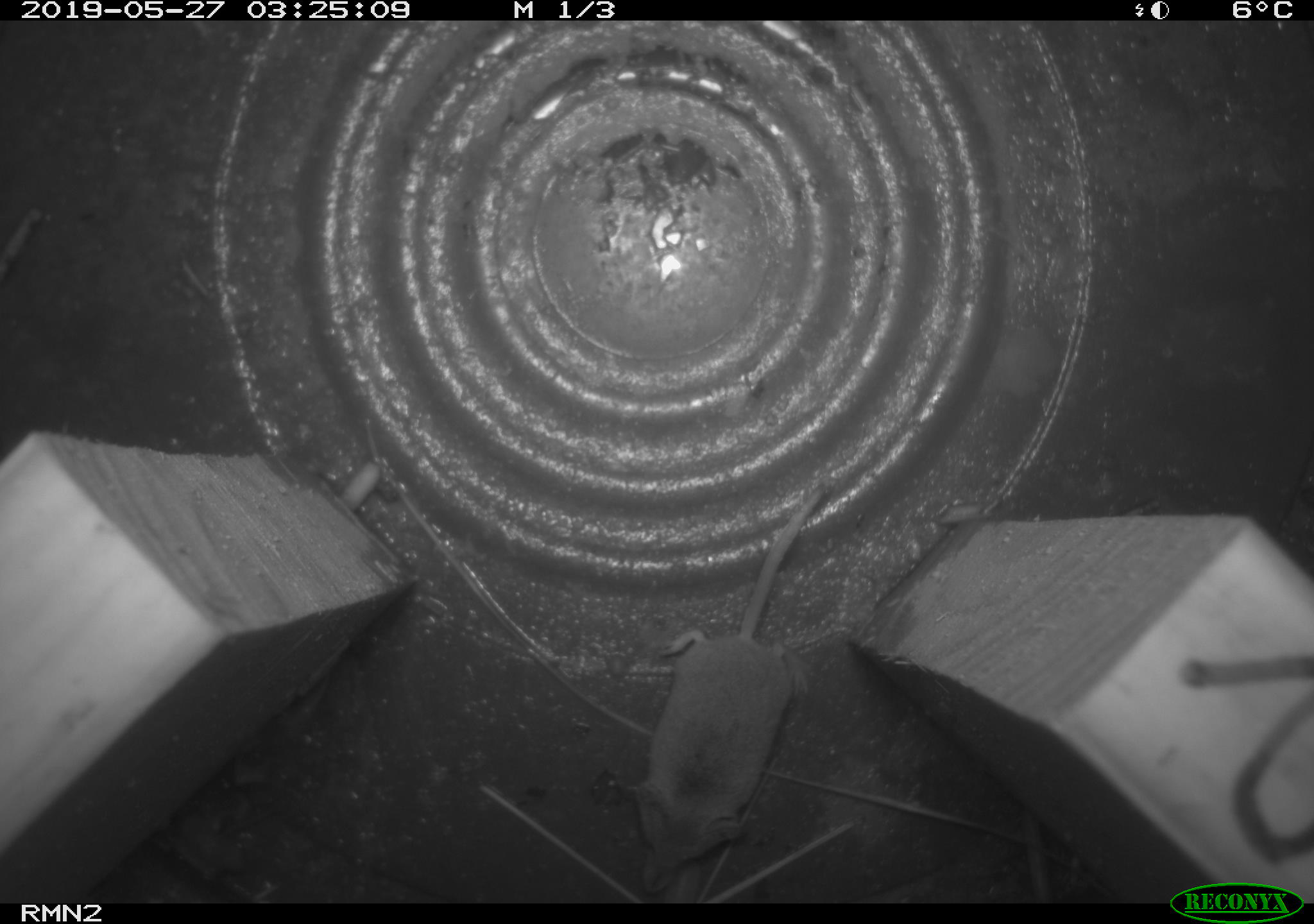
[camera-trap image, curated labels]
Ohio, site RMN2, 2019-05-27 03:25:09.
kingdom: Animalia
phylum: Chordata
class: Mammalia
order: Eulipotyphla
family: Soricidae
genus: Sorex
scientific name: Sorex cinereus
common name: masked shrew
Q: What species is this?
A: Masked shrew (Sorex cinereus).